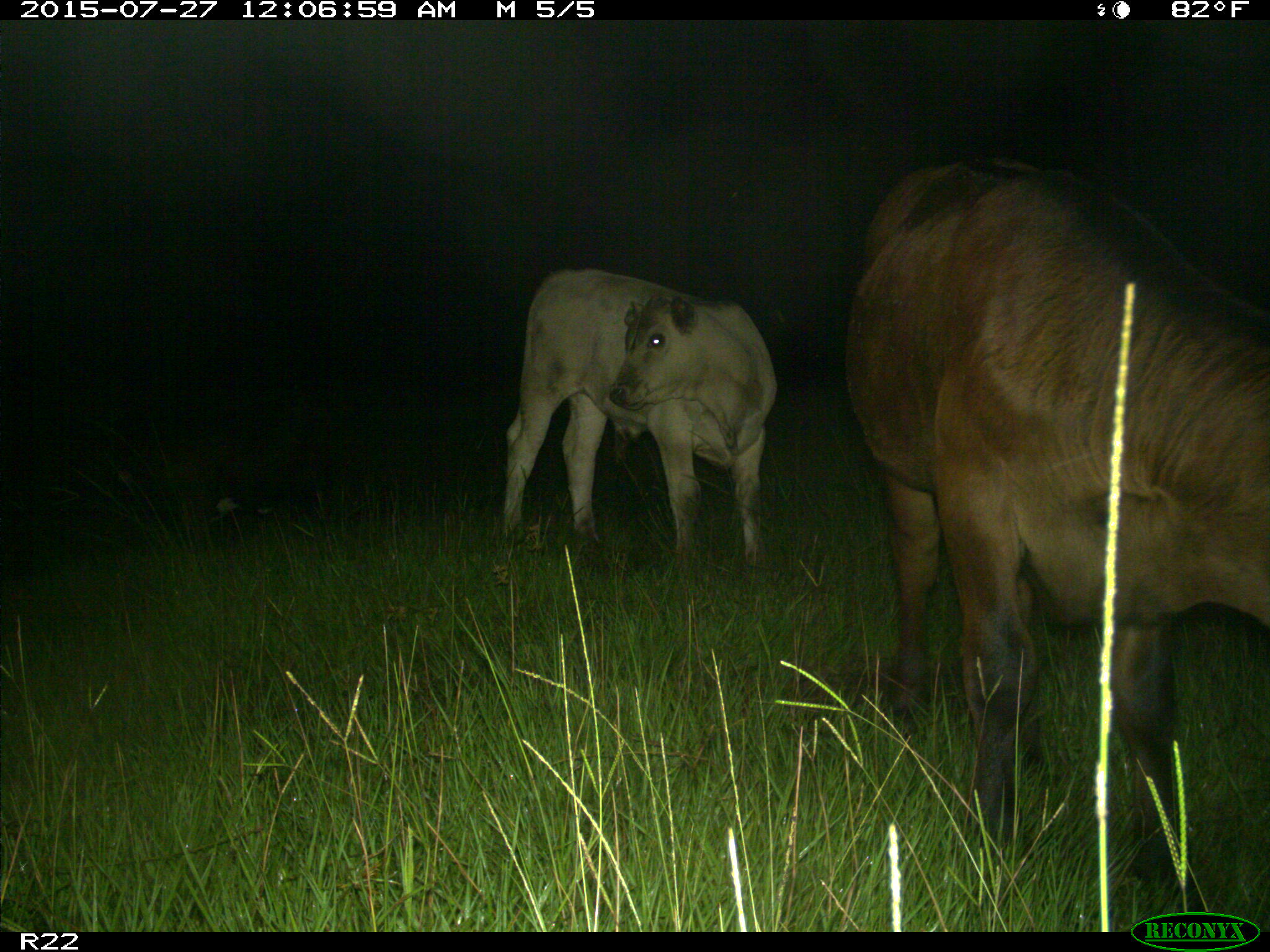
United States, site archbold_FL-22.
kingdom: Animalia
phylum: Chordata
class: Mammalia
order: Artiodactyla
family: Bovidae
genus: Bos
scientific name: Bos taurus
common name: domestic cow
Bos taurus (domestic cow).